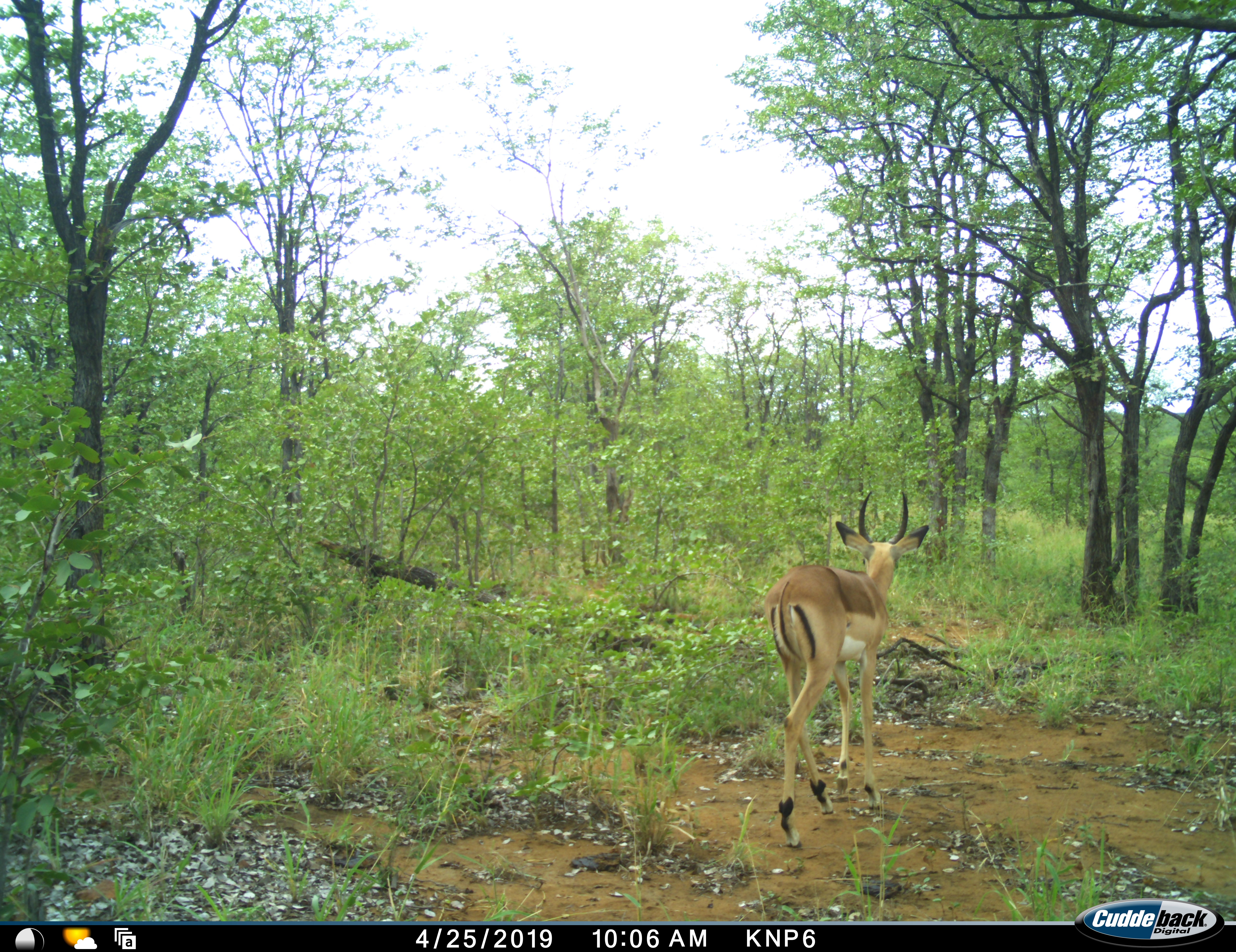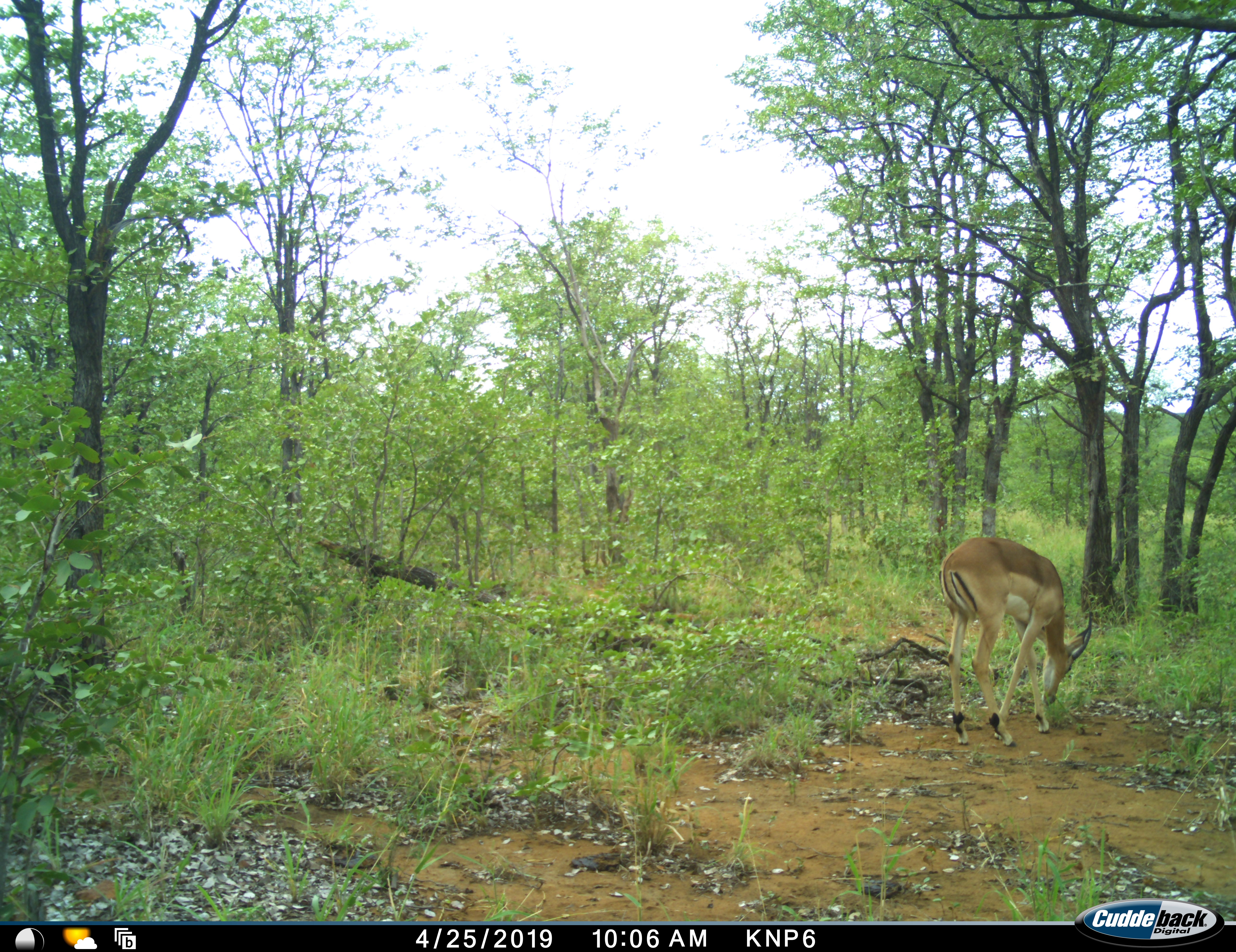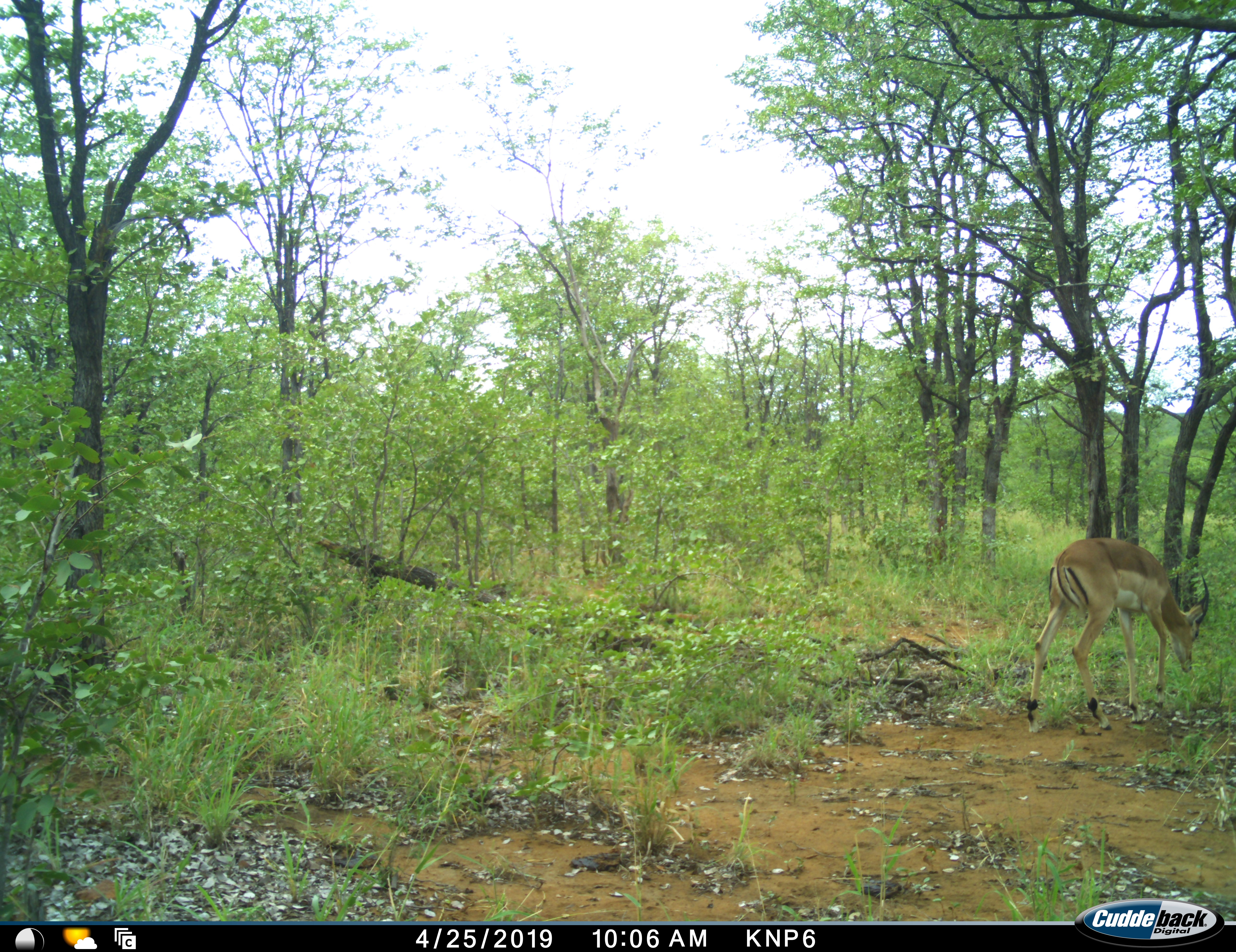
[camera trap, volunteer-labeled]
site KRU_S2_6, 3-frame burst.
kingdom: Animalia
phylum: Chordata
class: Mammalia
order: Artiodactyla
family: Bovidae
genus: Aepyceros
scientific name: Aepyceros melampus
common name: impala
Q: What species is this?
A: Impala (Aepyceros melampus).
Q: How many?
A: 1.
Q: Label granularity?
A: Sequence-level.